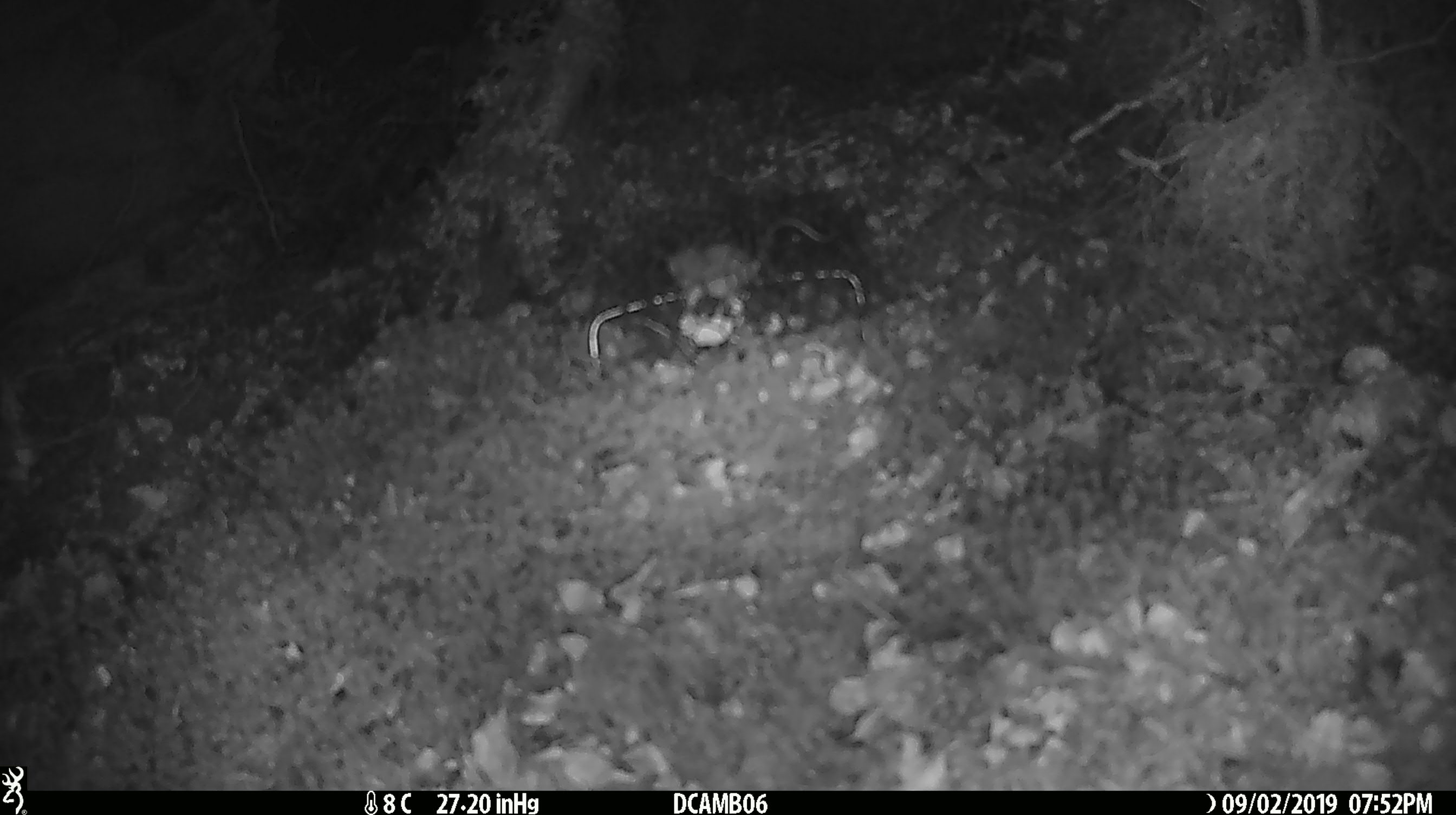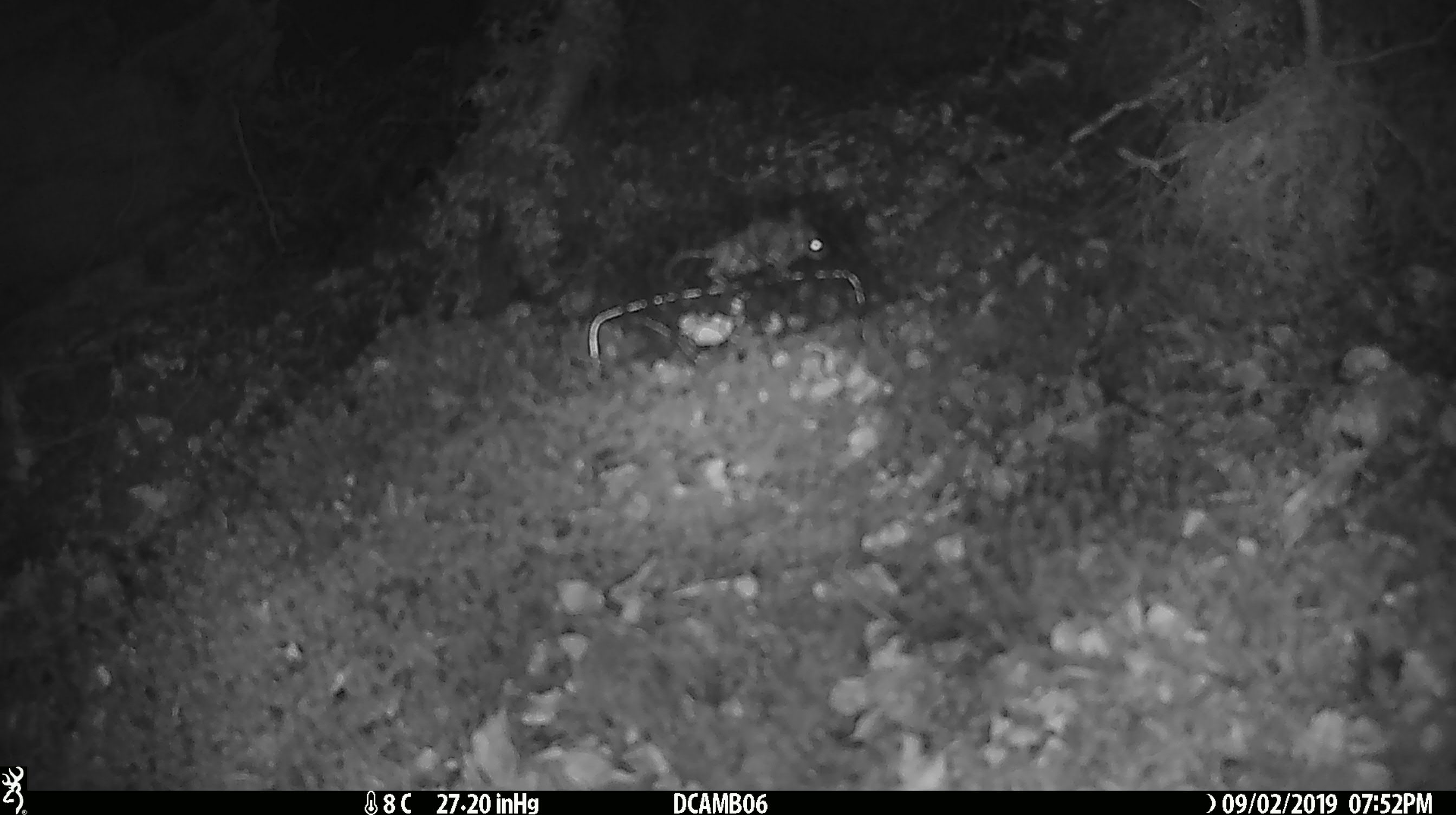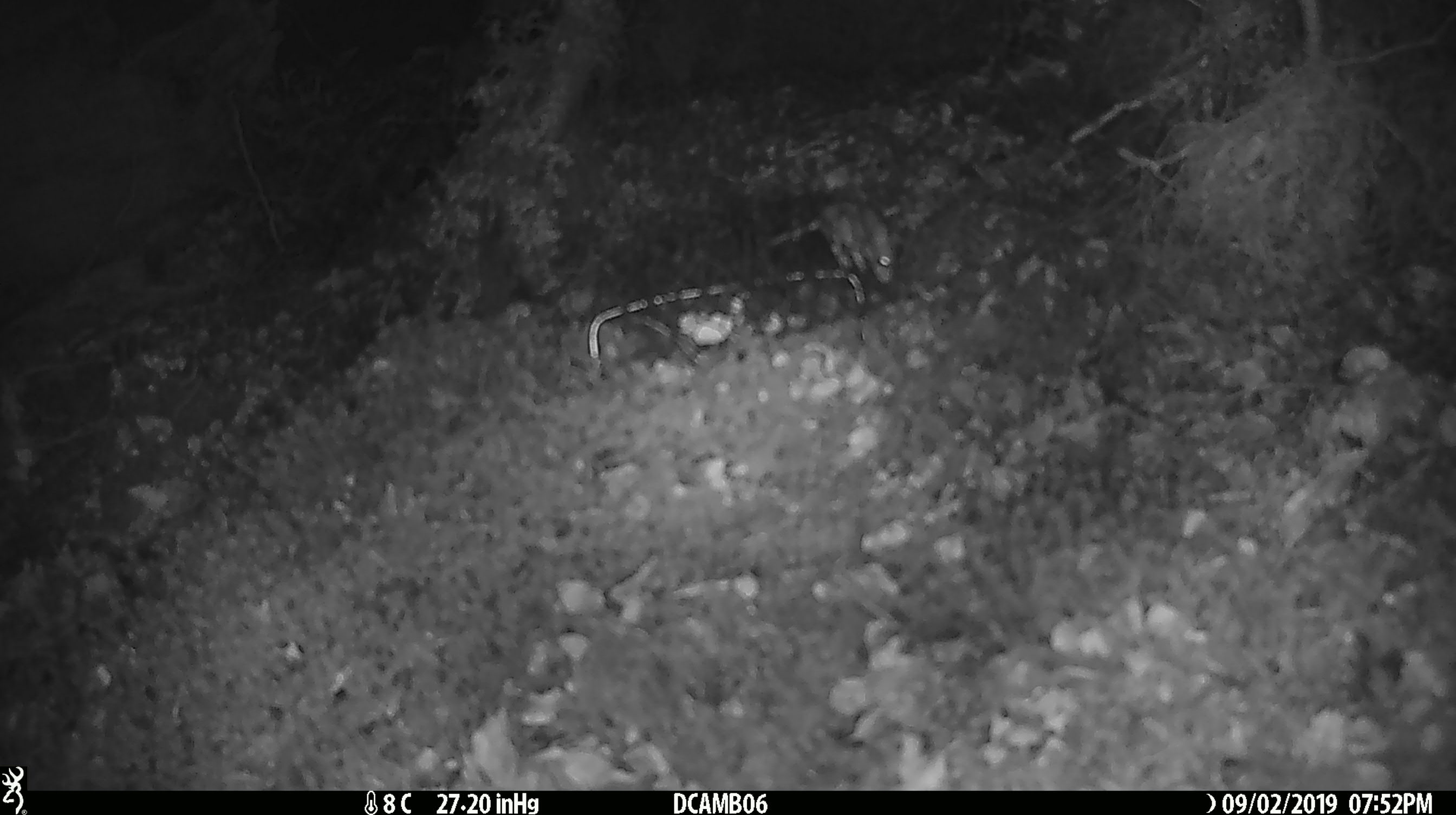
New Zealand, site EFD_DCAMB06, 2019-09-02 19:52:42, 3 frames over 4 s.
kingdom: Animalia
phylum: Chordata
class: Mammalia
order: Rodentia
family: Muridae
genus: Mus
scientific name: Mus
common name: mouse